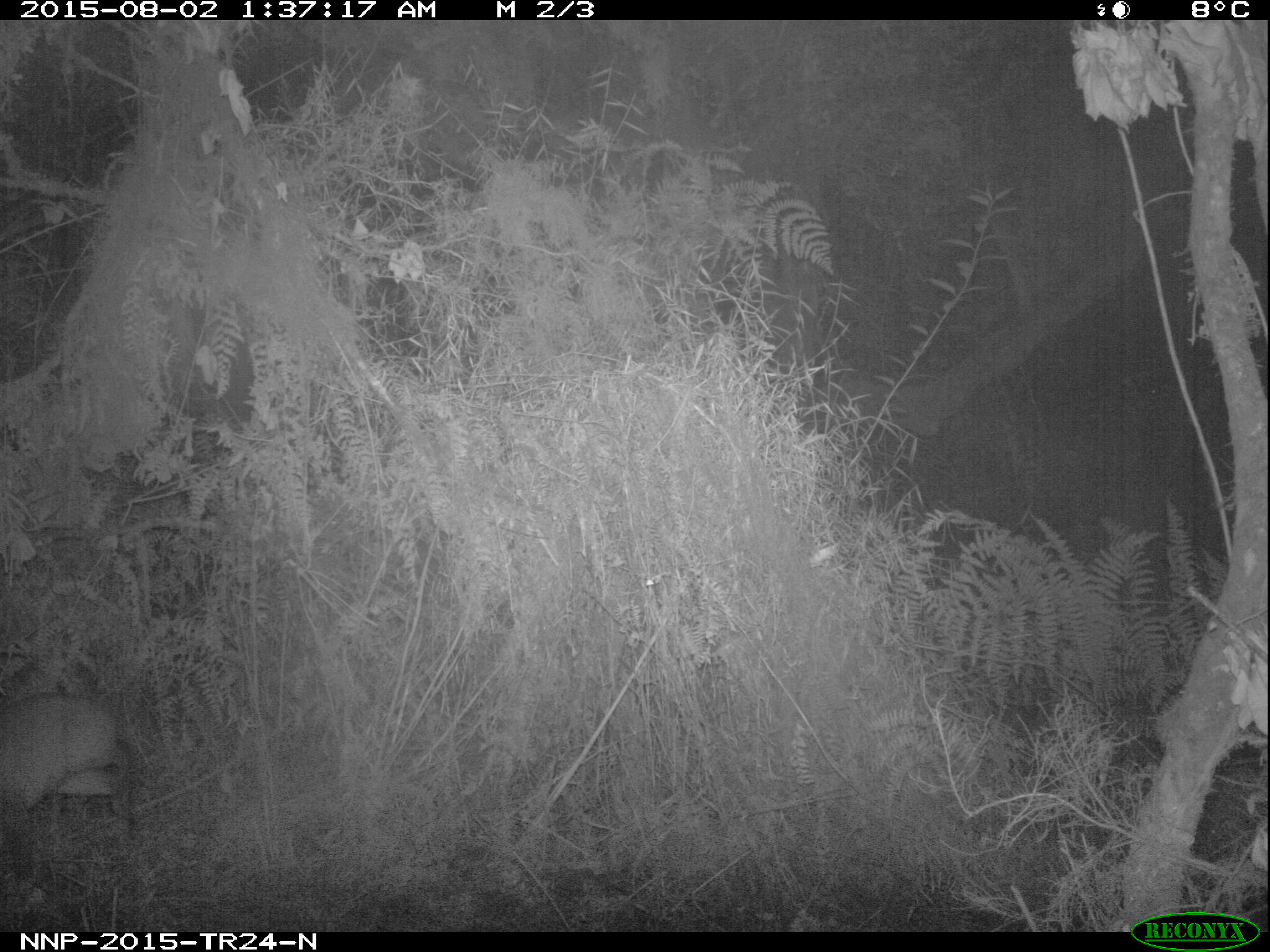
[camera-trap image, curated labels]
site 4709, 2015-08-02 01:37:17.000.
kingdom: Animalia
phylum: Chordata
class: Mammalia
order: Artiodactyla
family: Bovidae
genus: Cephalophus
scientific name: Cephalophus nigrifrons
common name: black-fronted duiker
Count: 1.